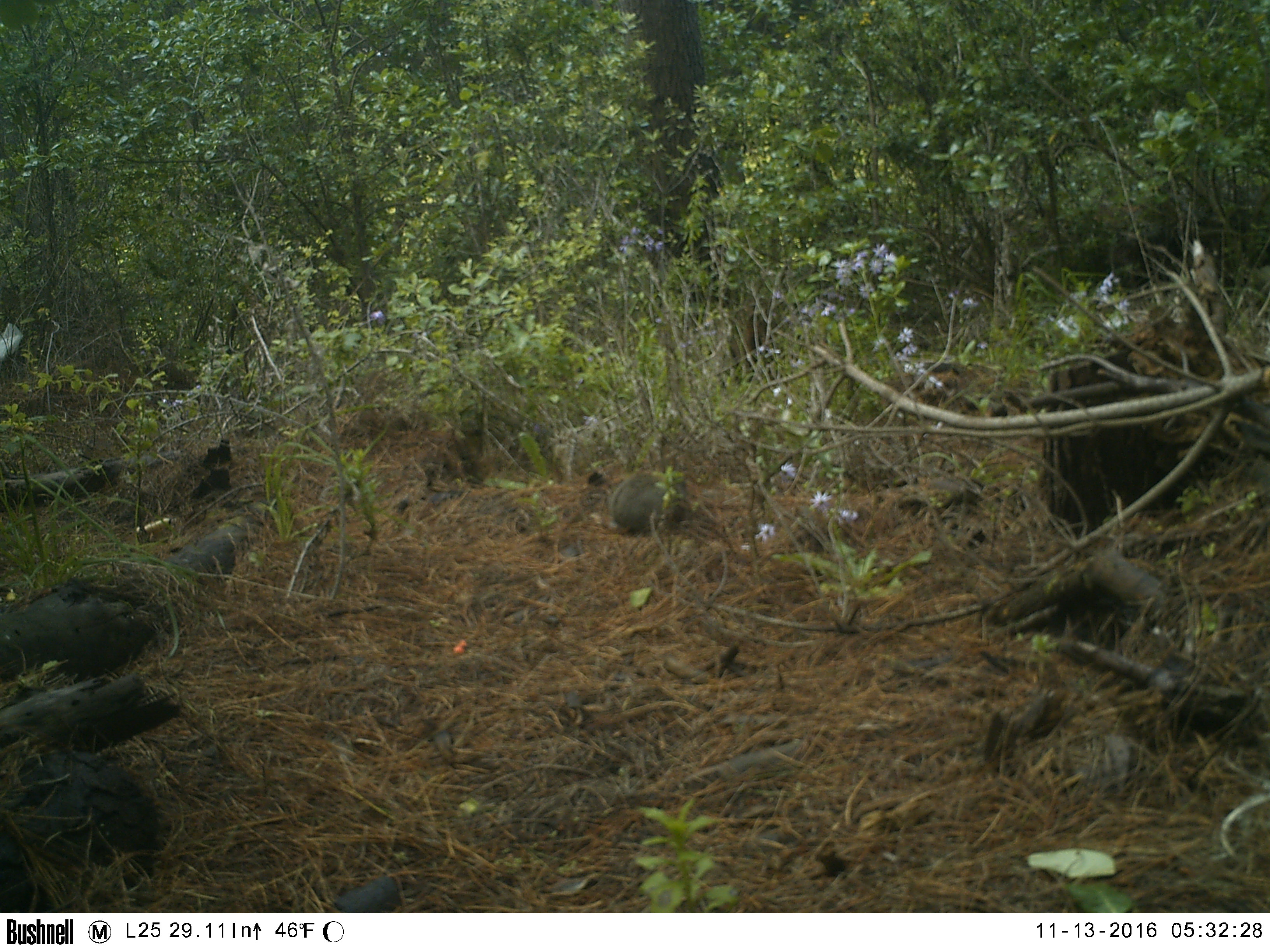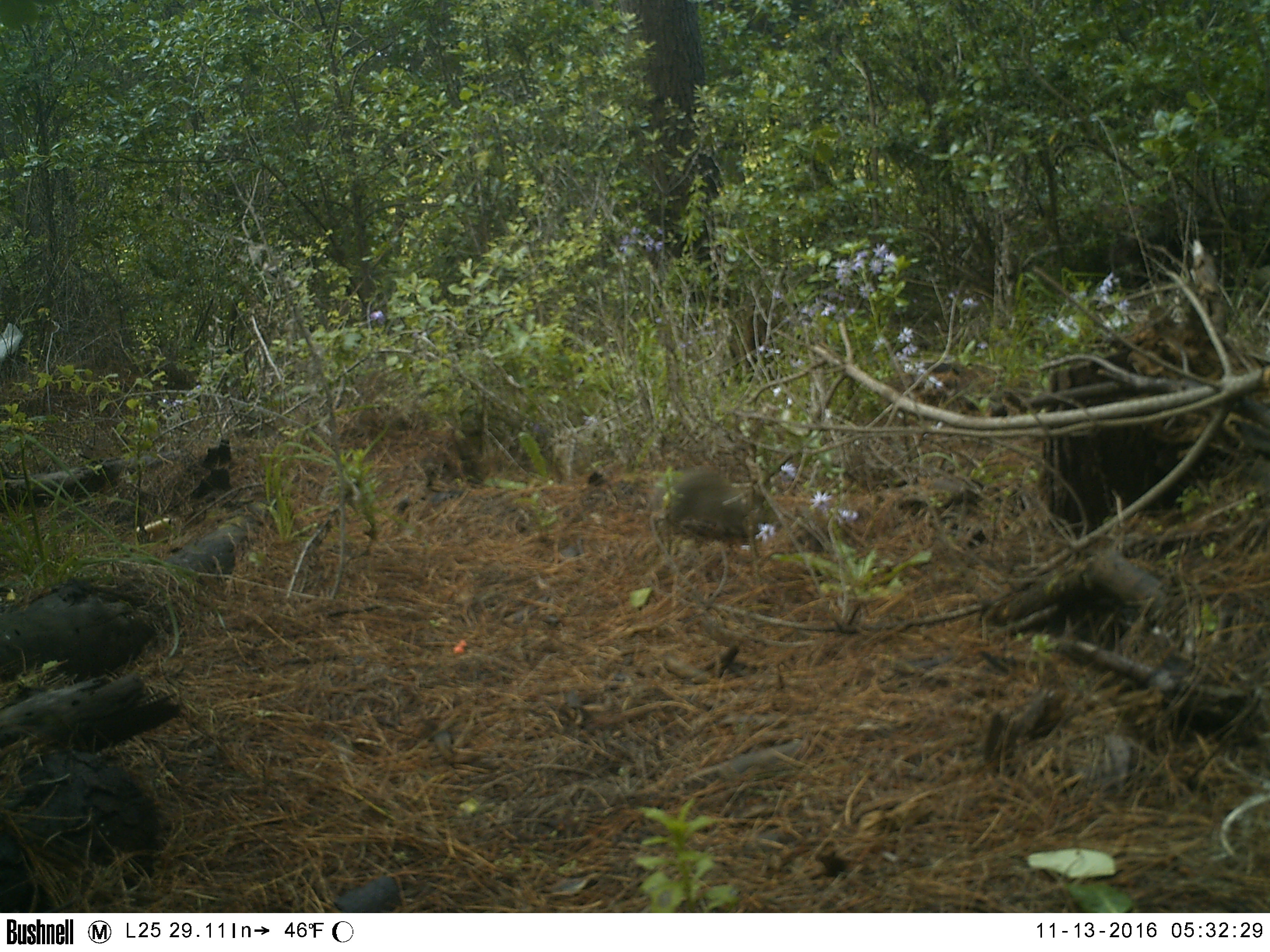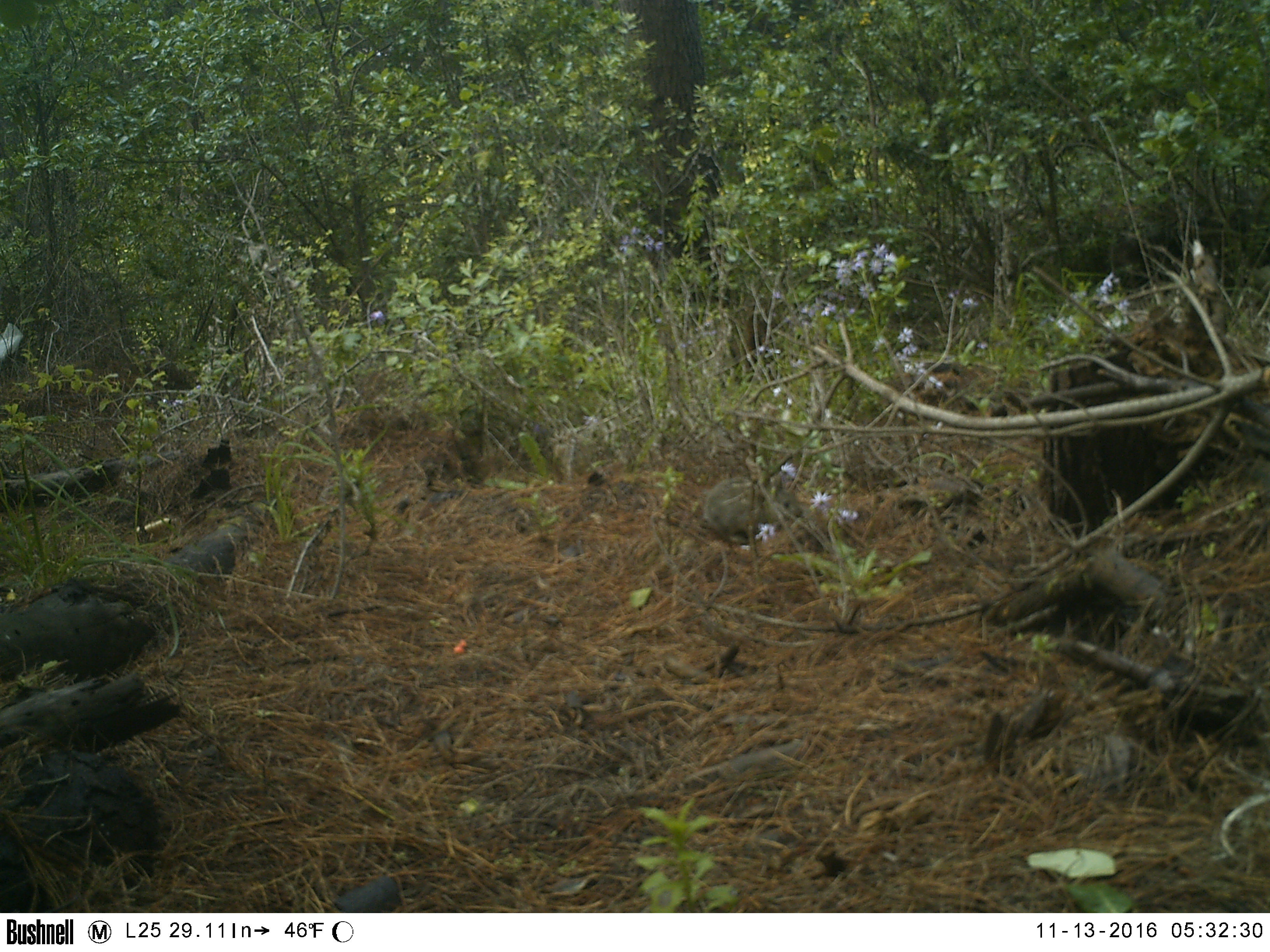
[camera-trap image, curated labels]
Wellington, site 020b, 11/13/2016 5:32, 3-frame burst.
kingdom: Animalia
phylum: Chordata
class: Mammalia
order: Lagomorpha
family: Leporidae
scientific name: Leporidae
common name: rabbit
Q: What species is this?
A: Rabbit (Leporidae).